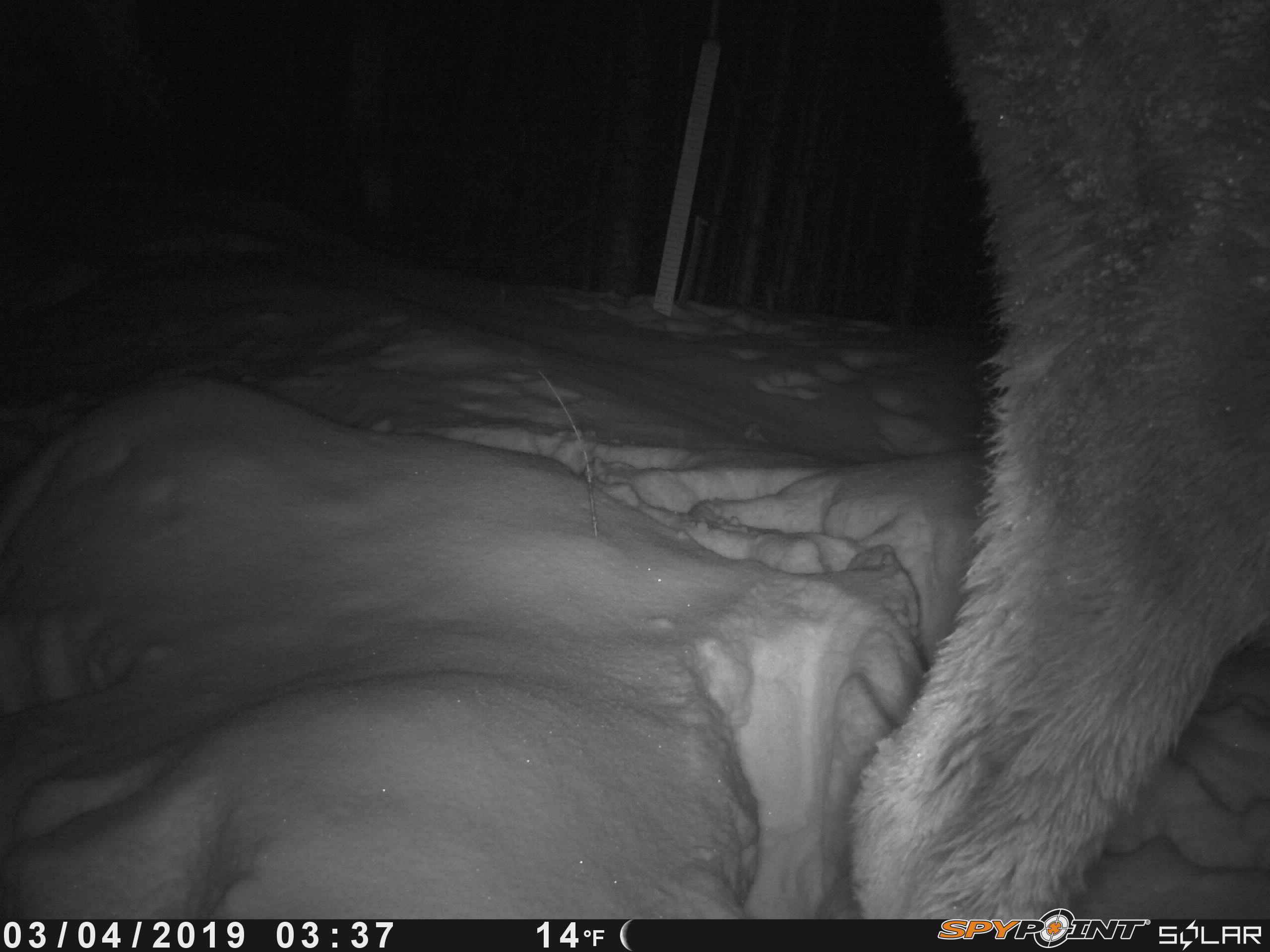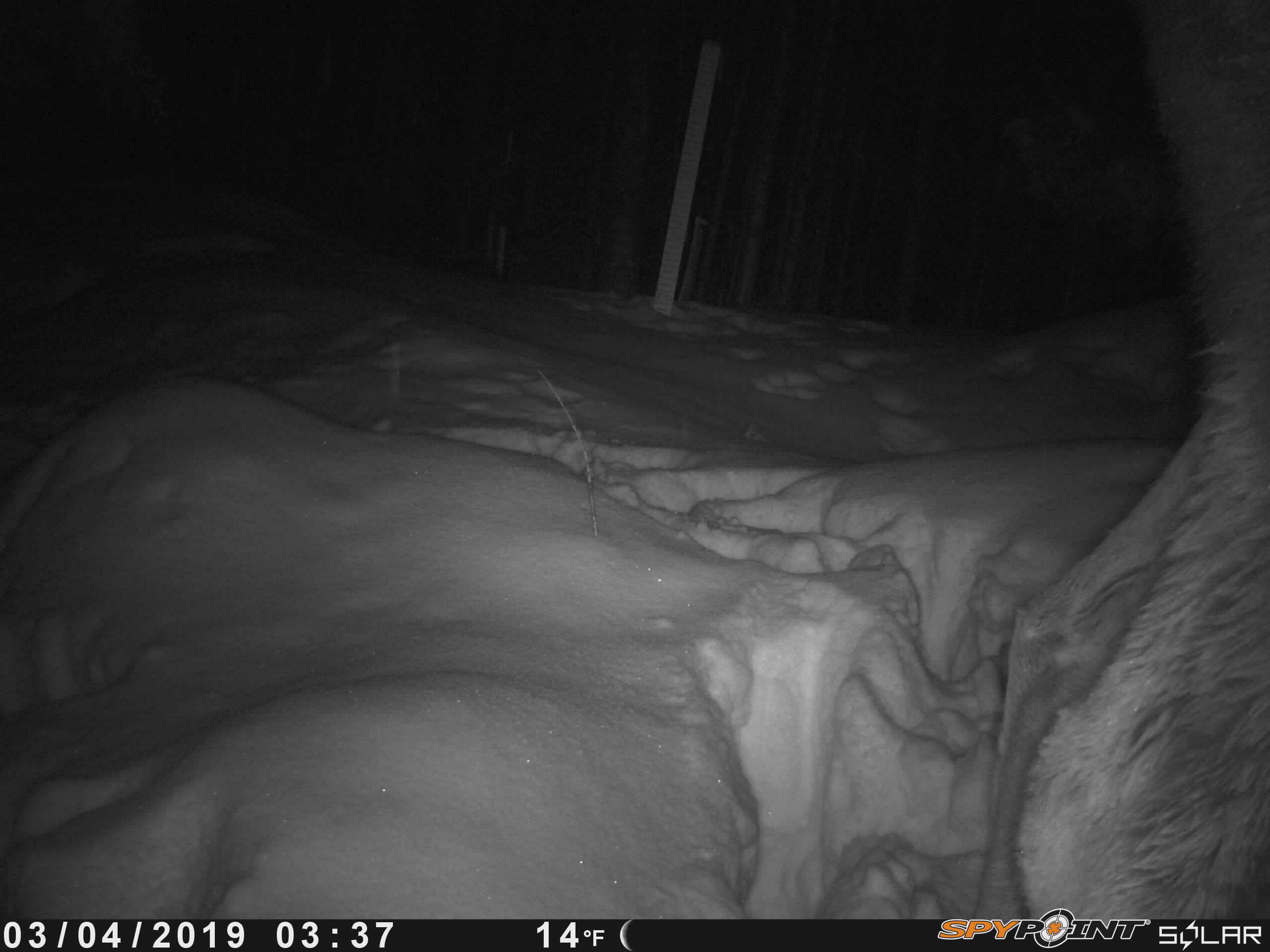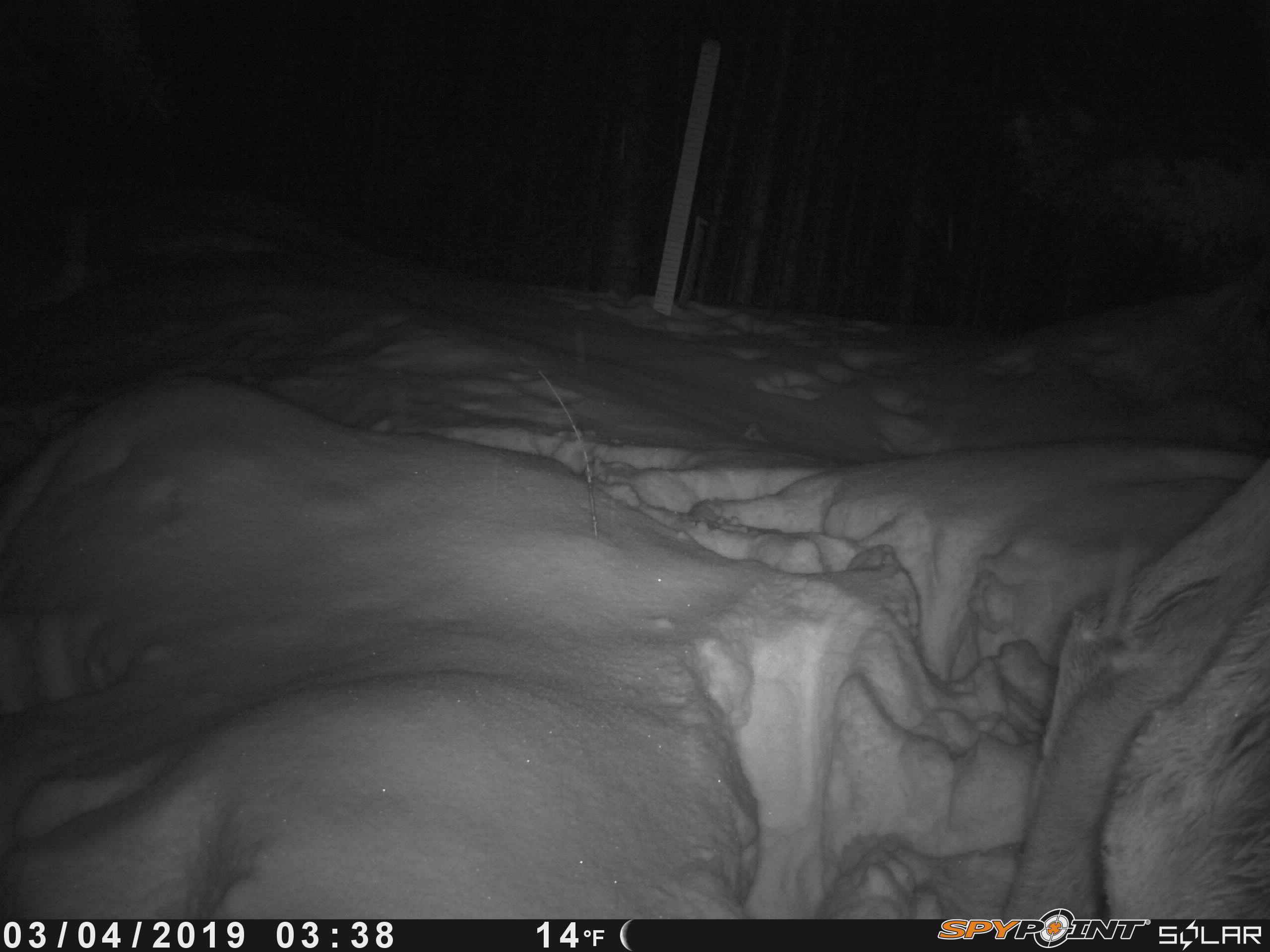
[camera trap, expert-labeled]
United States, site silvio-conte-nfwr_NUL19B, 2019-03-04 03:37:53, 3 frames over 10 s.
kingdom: Animalia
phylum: Chordata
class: Mammalia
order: Artiodactyla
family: Cervidae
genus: Alces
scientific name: Alces alces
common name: moose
Moose (Alces alces).